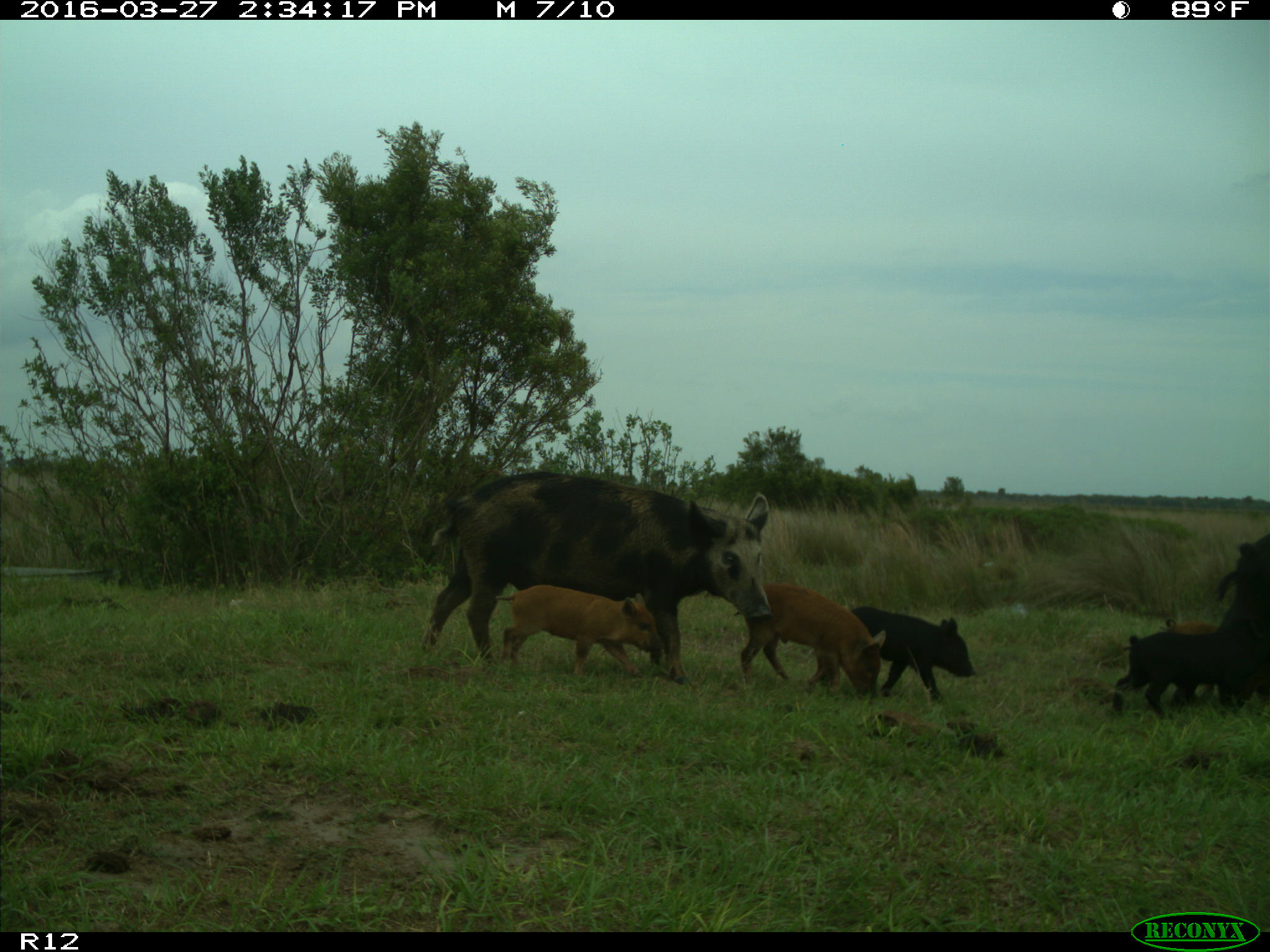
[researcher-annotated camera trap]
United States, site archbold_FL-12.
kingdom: Animalia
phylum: Chordata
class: Mammalia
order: Artiodactyla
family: Suidae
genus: Sus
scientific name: Sus scrofa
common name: wild boar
Sus scrofa (wild boar).